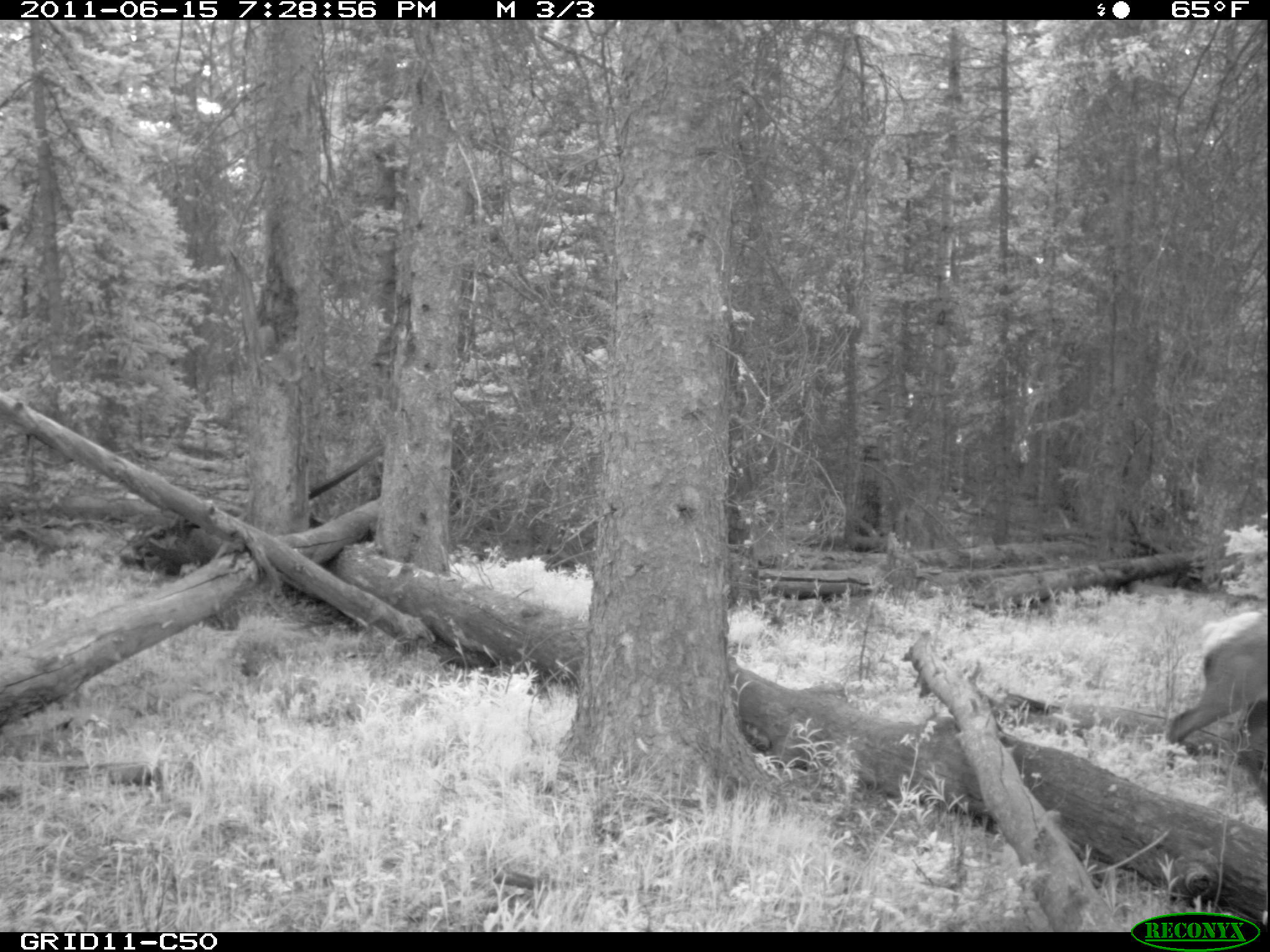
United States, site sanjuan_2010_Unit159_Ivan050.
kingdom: Animalia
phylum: Chordata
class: Mammalia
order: Artiodactyla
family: Cervidae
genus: Cervus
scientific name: Cervus elaphus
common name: red deer